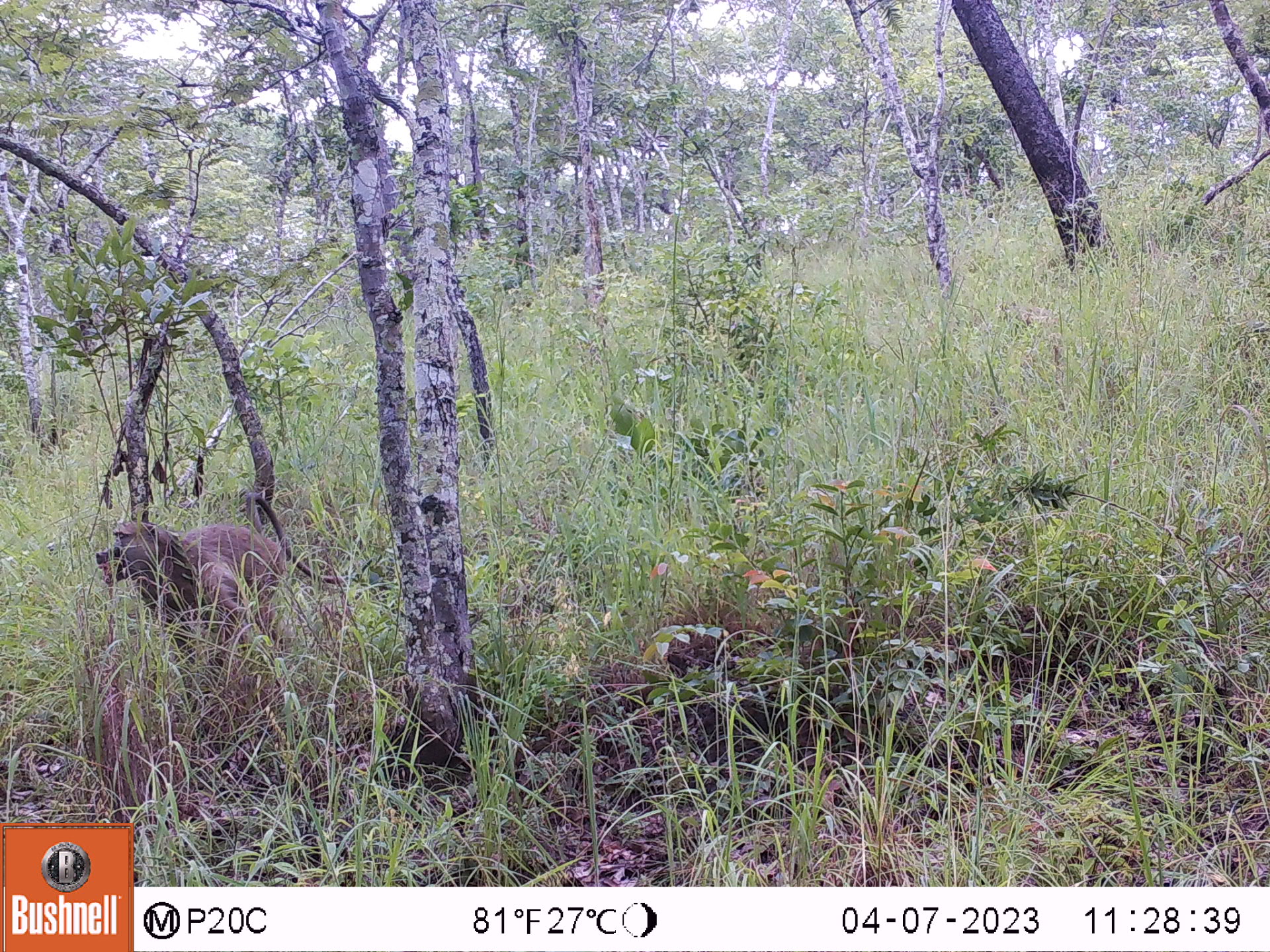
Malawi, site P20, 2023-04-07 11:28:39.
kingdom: Animalia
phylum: Chordata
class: Mammalia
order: Primates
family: Cercopithecidae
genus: Papio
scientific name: Papio cynocephalus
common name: yellow baboon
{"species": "yellow baboon (Papio cynocephalus)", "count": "1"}